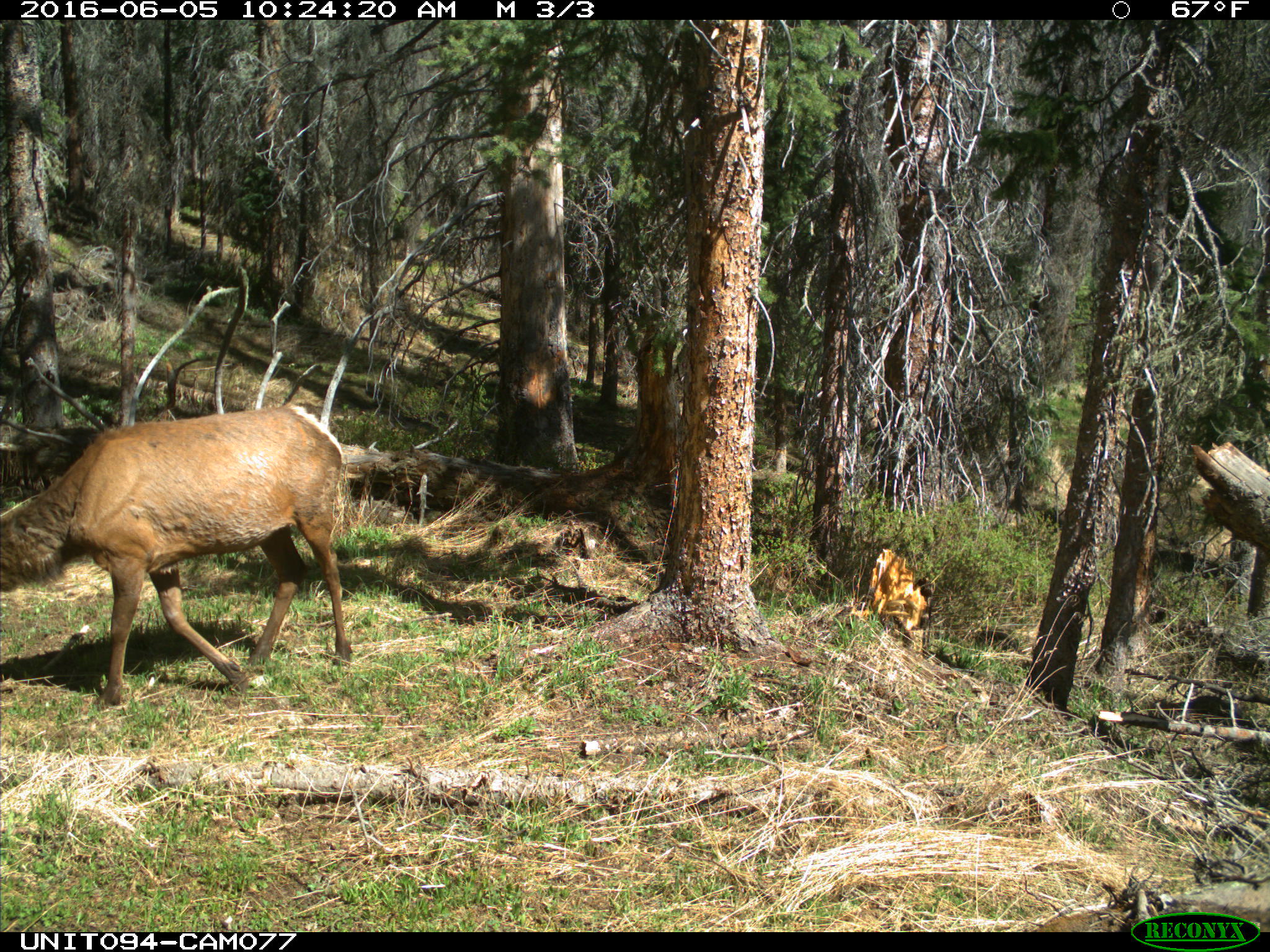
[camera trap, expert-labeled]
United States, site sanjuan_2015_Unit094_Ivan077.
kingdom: Animalia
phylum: Chordata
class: Mammalia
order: Artiodactyla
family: Cervidae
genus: Cervus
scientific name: Cervus elaphus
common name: red deer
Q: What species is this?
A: Cervus elaphus (red deer).